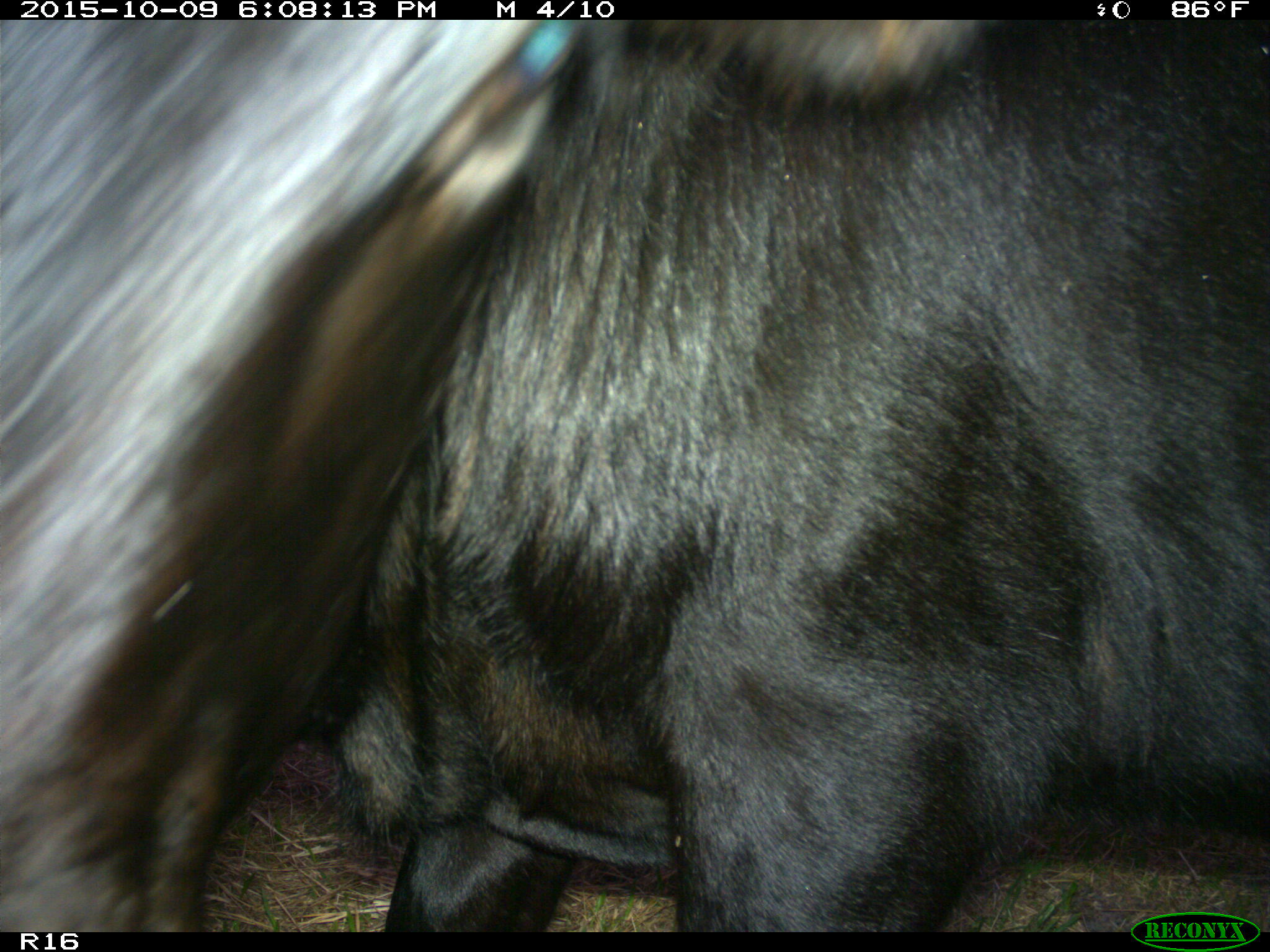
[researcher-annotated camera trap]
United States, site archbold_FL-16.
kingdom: Animalia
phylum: Chordata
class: Mammalia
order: Artiodactyla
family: Bovidae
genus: Bos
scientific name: Bos taurus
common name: domestic cow